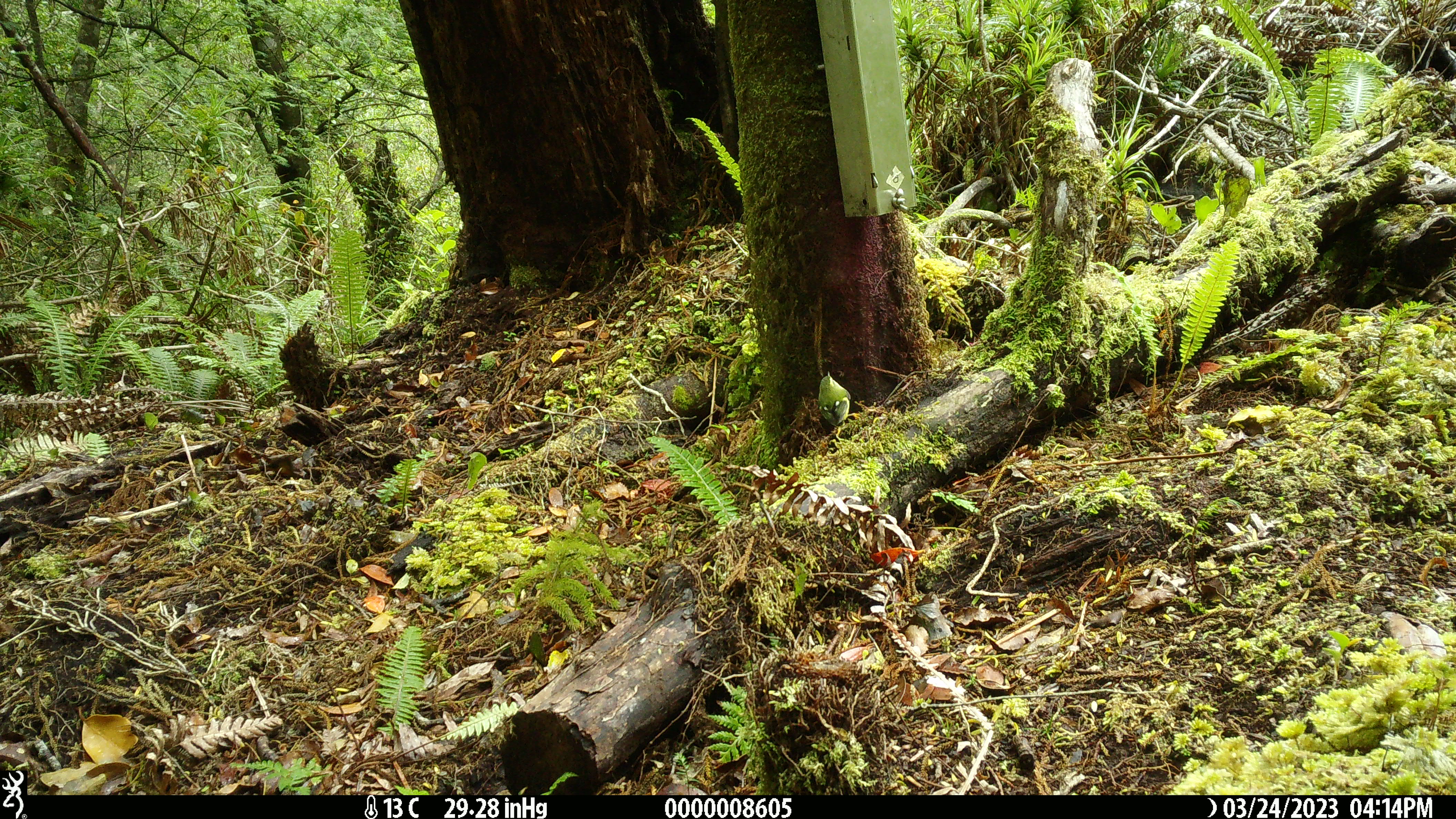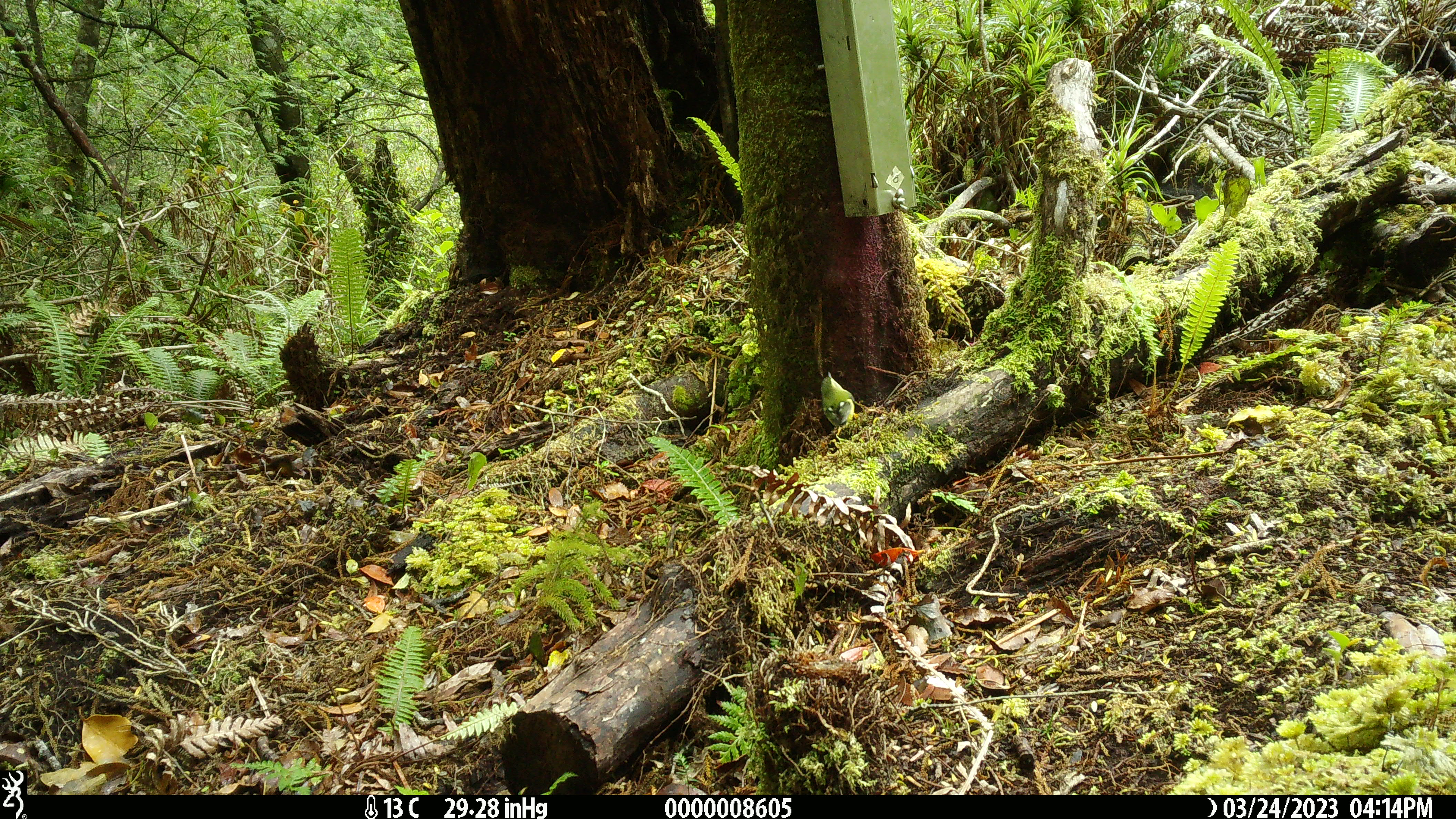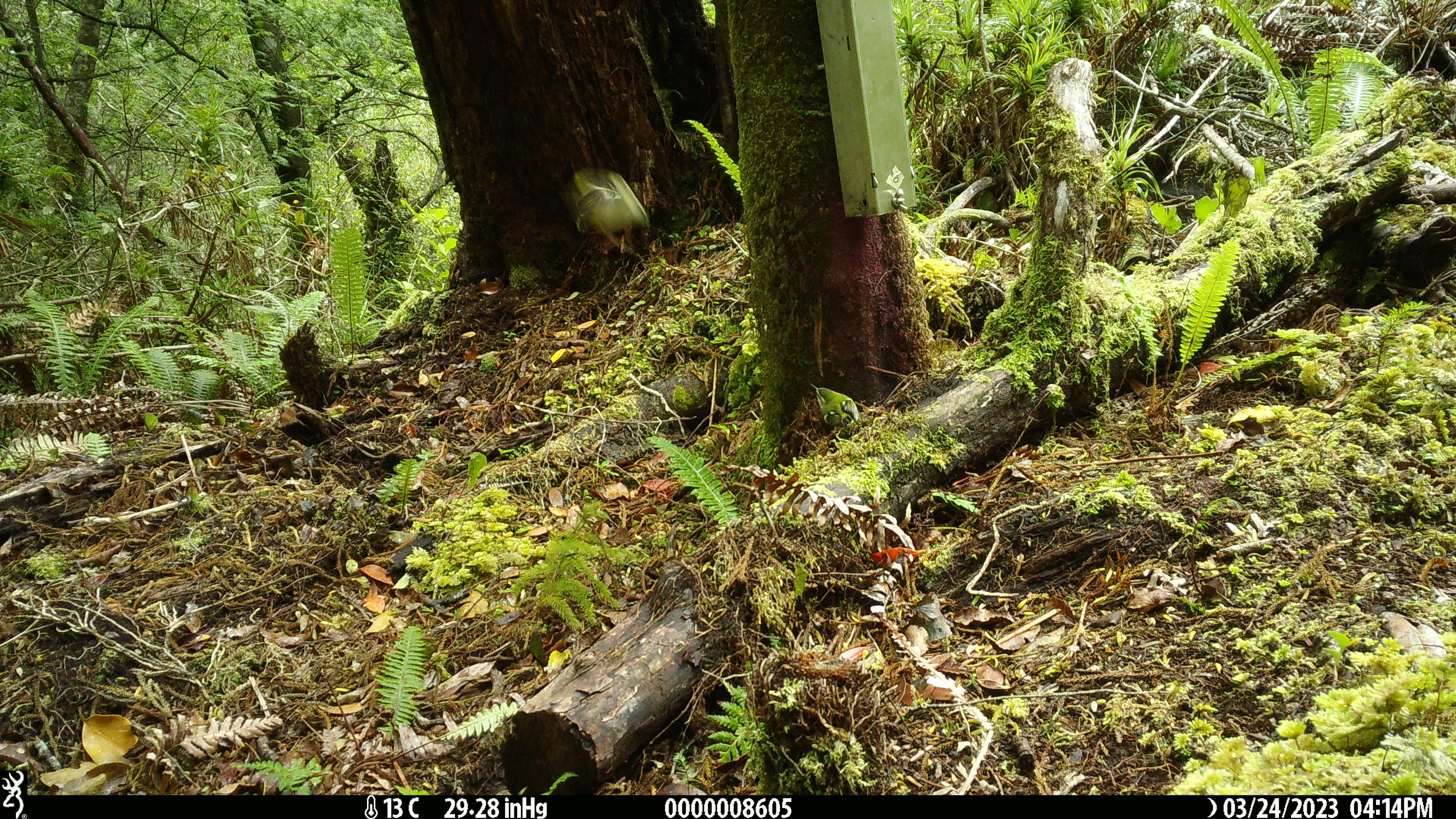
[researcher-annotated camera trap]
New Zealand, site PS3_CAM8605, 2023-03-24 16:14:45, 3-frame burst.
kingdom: Animalia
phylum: Chordata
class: Aves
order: Passeriformes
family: Acanthisittidae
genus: Acanthisitta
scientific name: Acanthisitta chloris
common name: rifleman